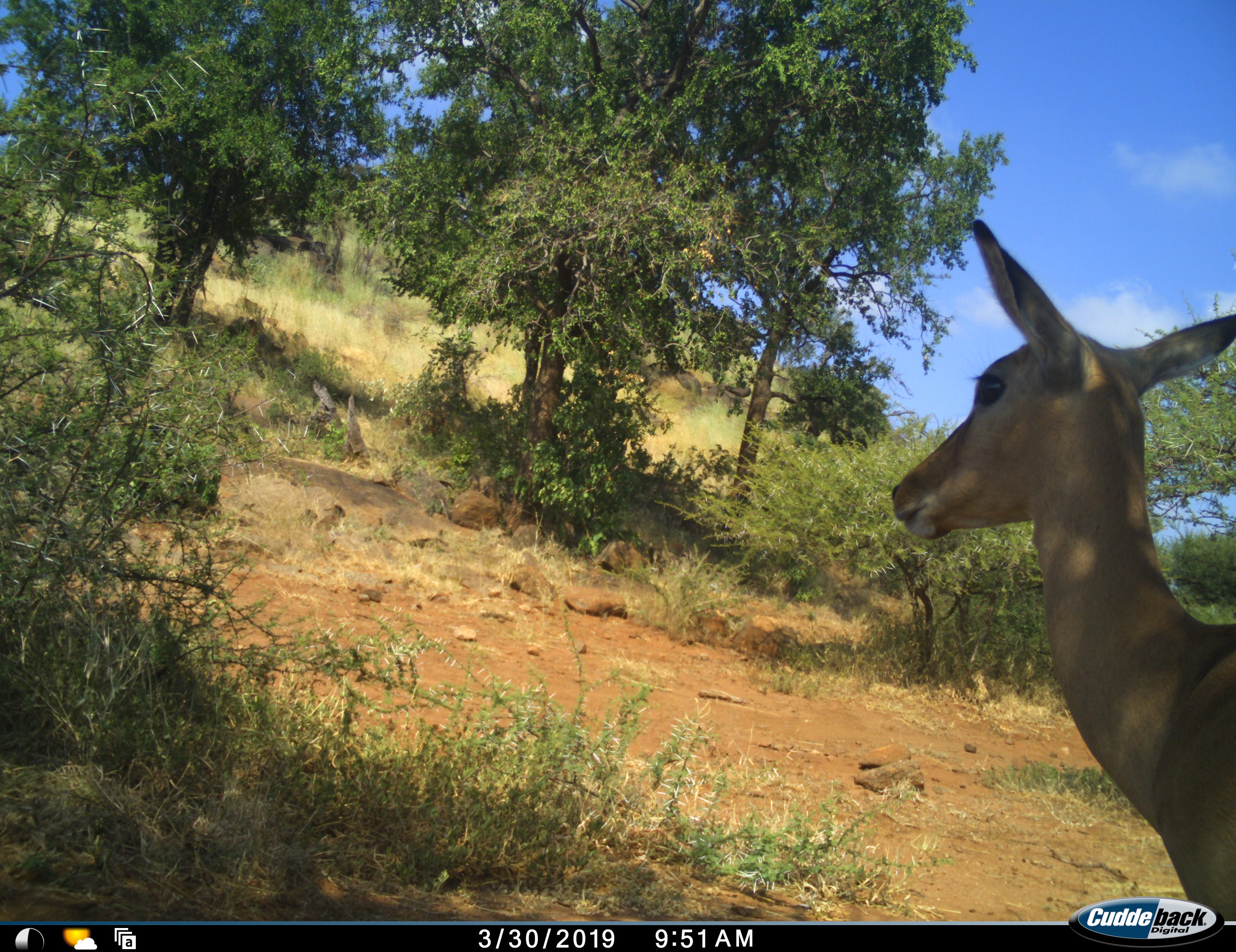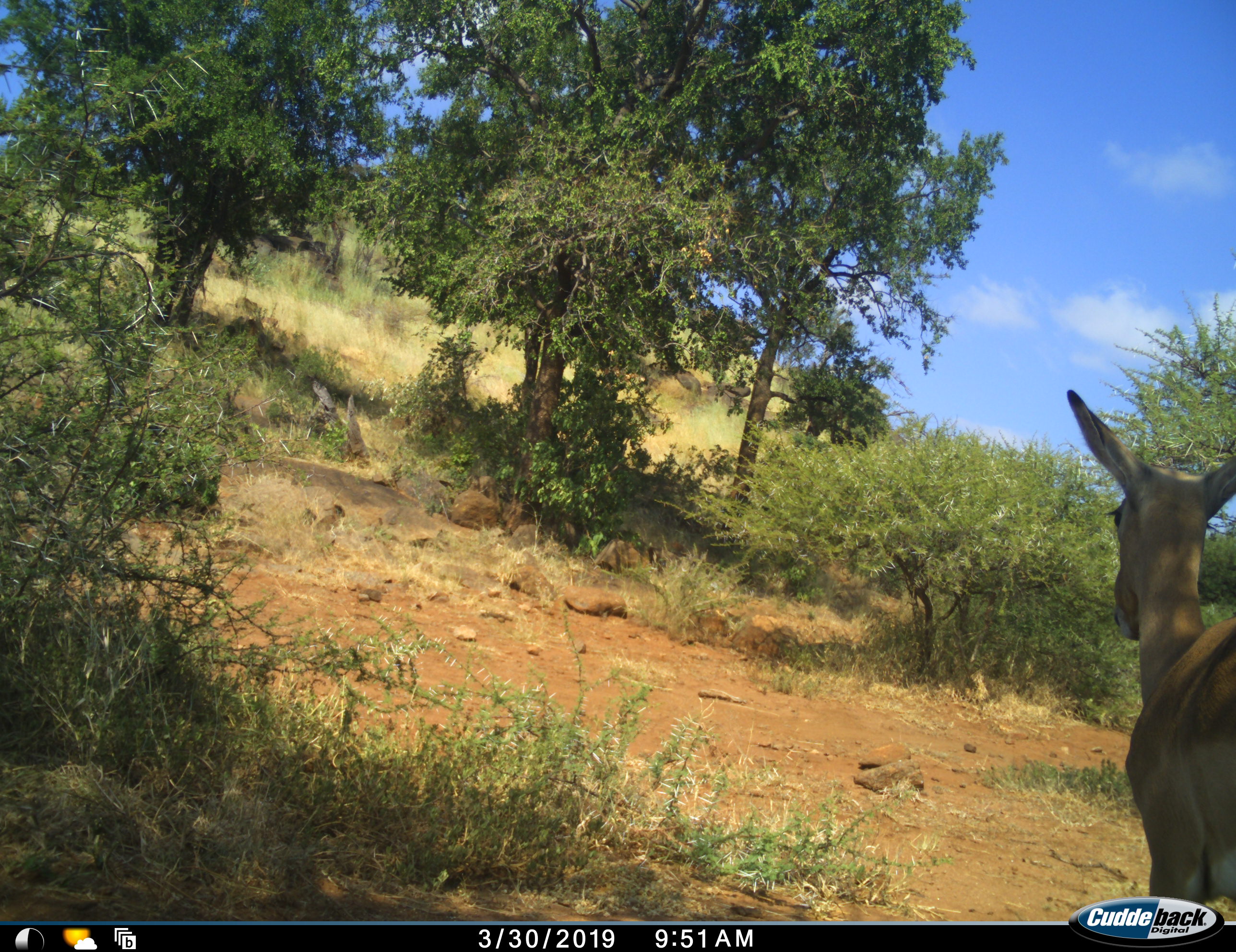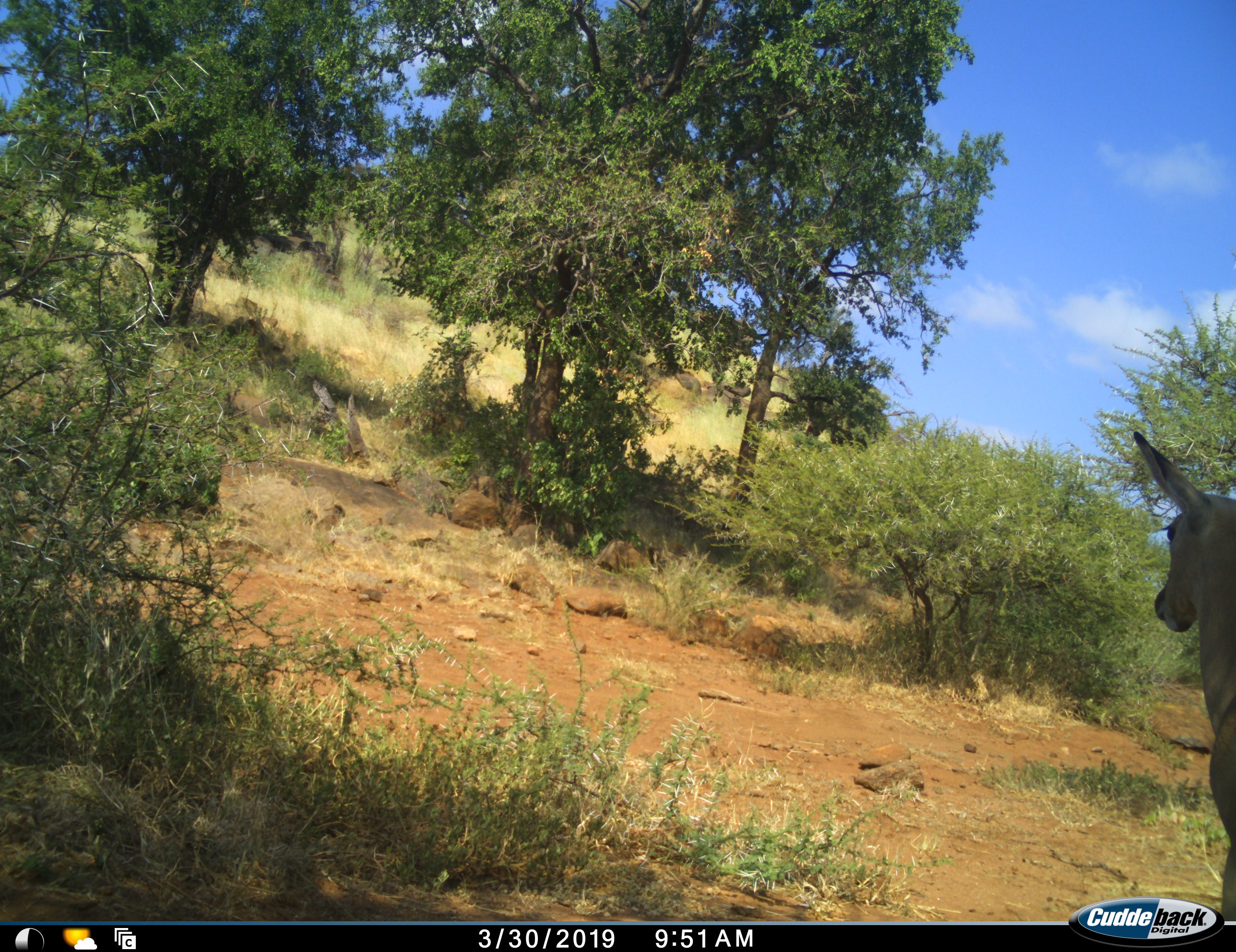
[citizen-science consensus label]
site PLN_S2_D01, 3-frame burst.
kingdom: Animalia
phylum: Chordata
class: Mammalia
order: Artiodactyla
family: Bovidae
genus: Aepyceros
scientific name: Aepyceros melampus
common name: impala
Impala (Aepyceros melampus), count 1. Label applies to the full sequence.